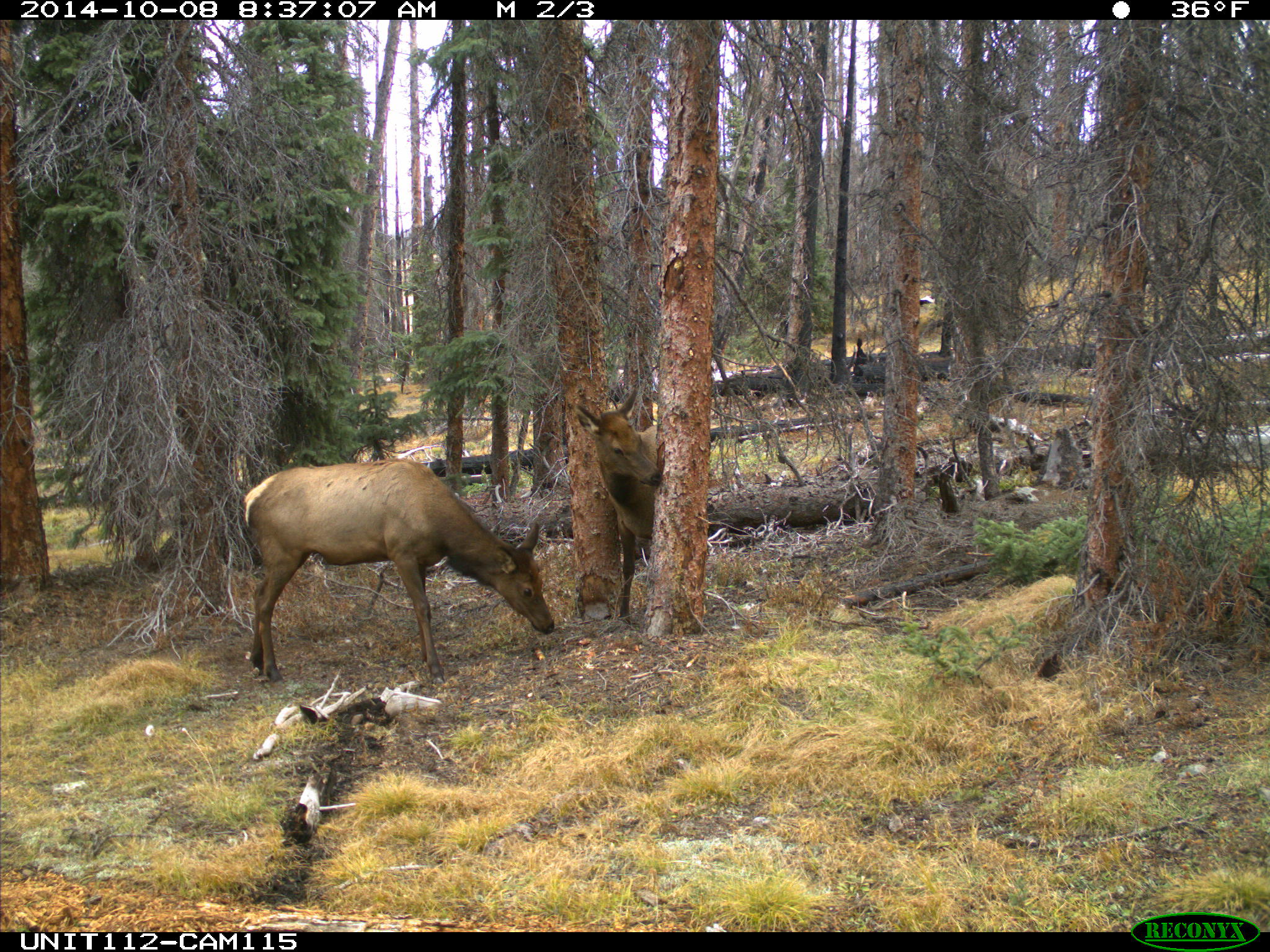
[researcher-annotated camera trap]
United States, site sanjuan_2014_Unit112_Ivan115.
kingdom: Animalia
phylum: Chordata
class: Mammalia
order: Artiodactyla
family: Cervidae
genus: Cervus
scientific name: Cervus elaphus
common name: red deer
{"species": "Cervus elaphus (red deer)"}